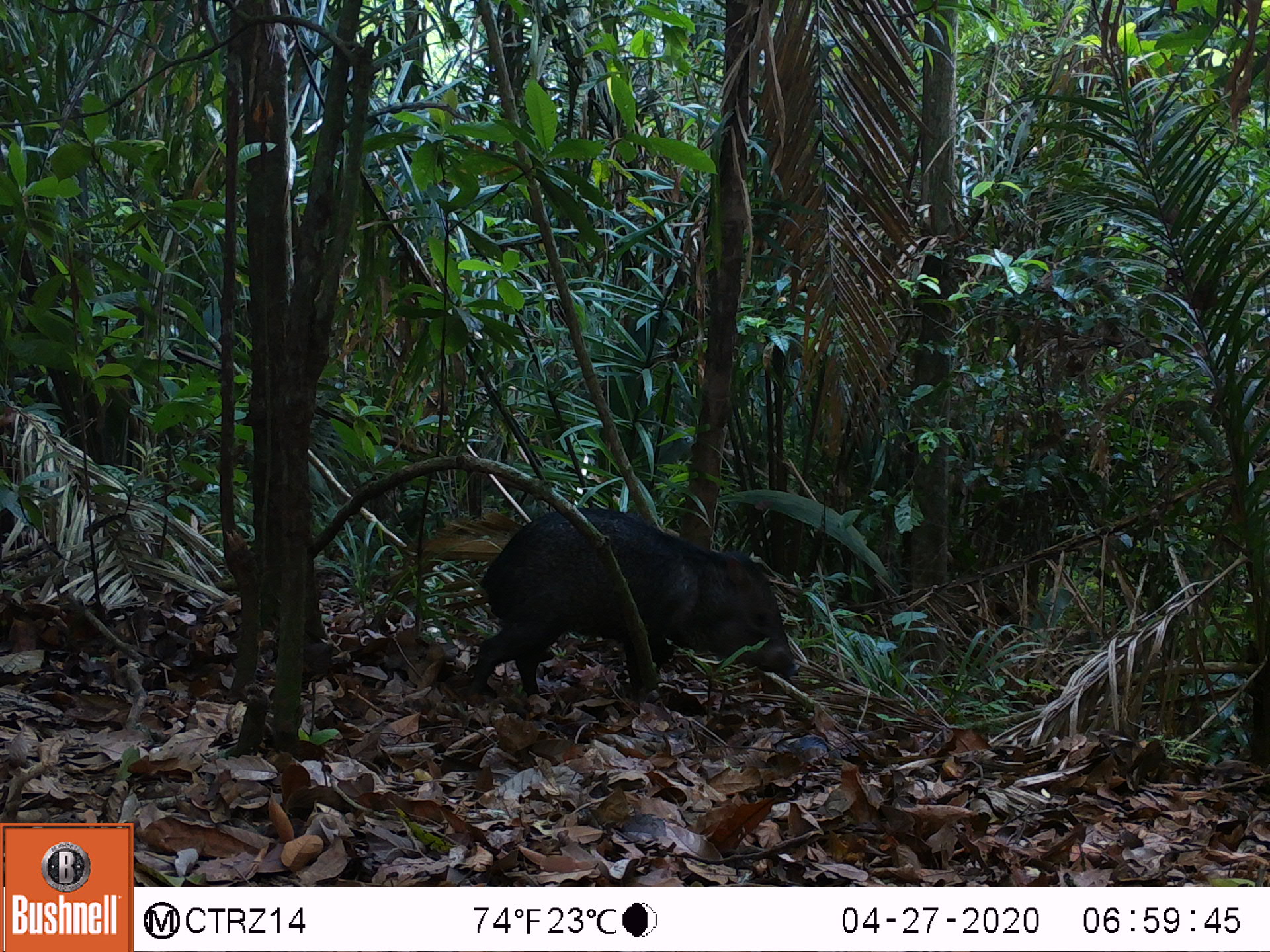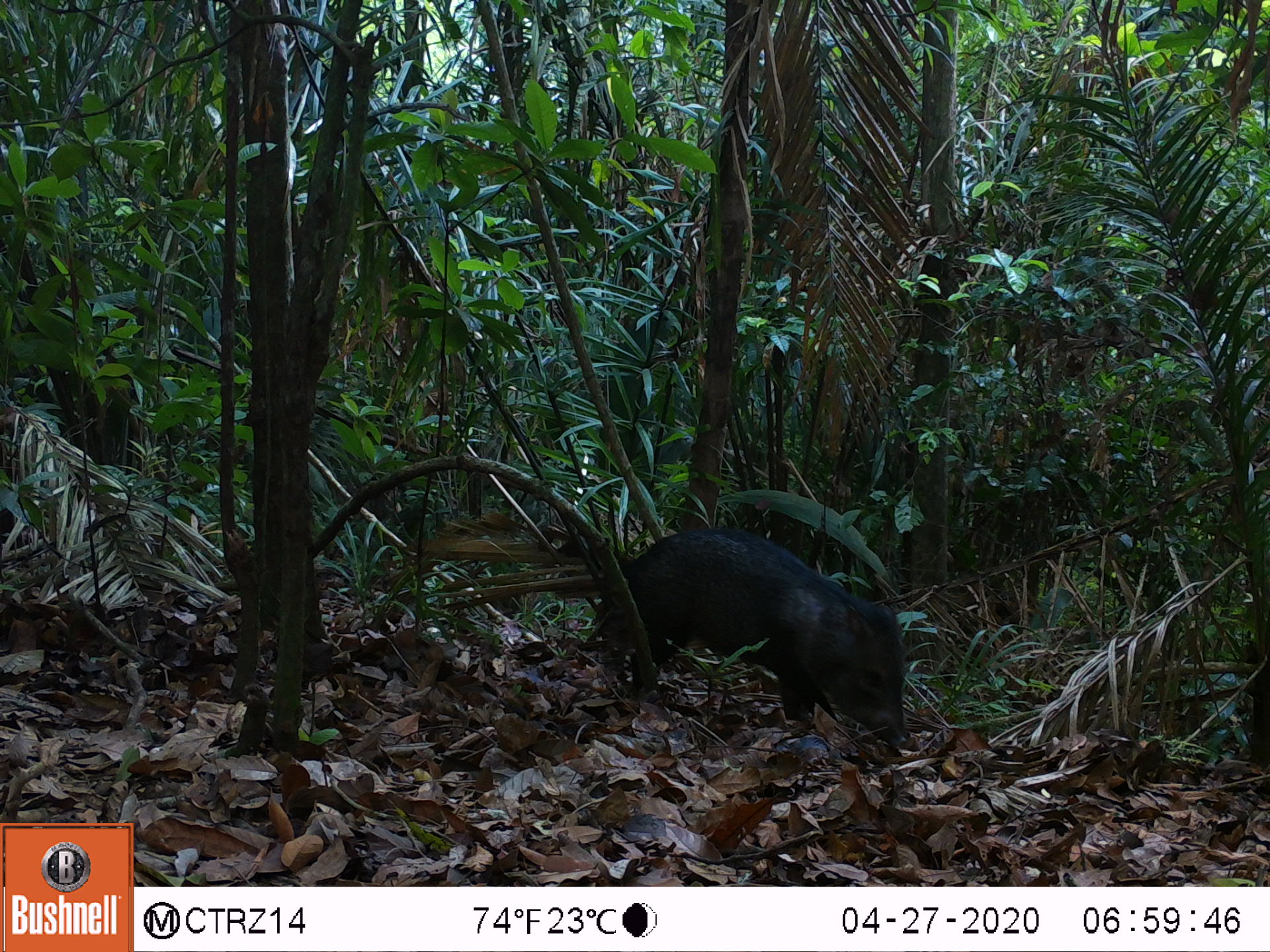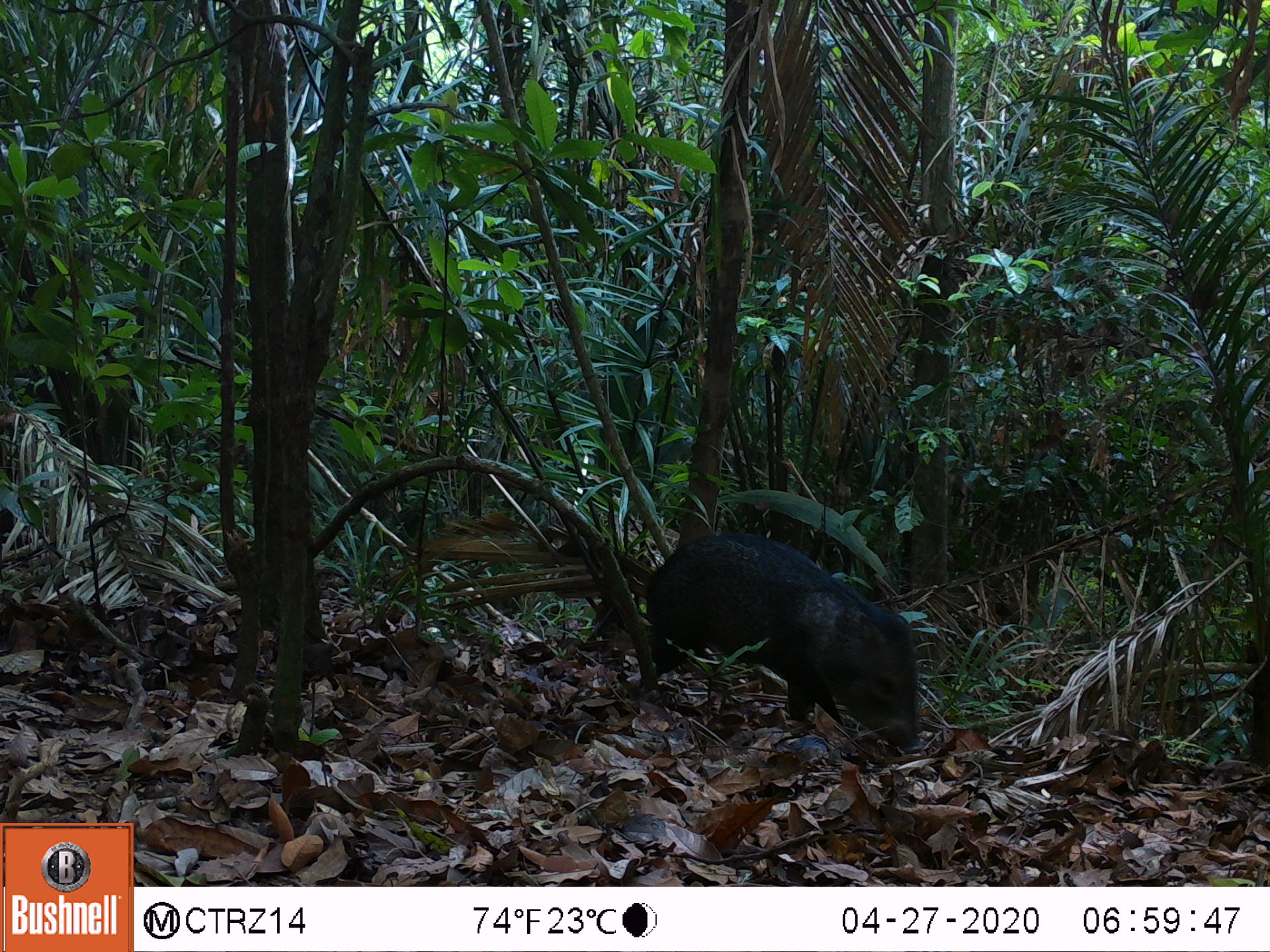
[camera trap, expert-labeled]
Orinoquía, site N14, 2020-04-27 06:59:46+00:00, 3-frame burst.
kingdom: Animalia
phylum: Chordata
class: Mammalia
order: Artiodactyla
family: Tayassuidae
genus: Pecari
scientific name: Pecari tajacu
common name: collared peccary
Collared peccary (Pecari tajacu).